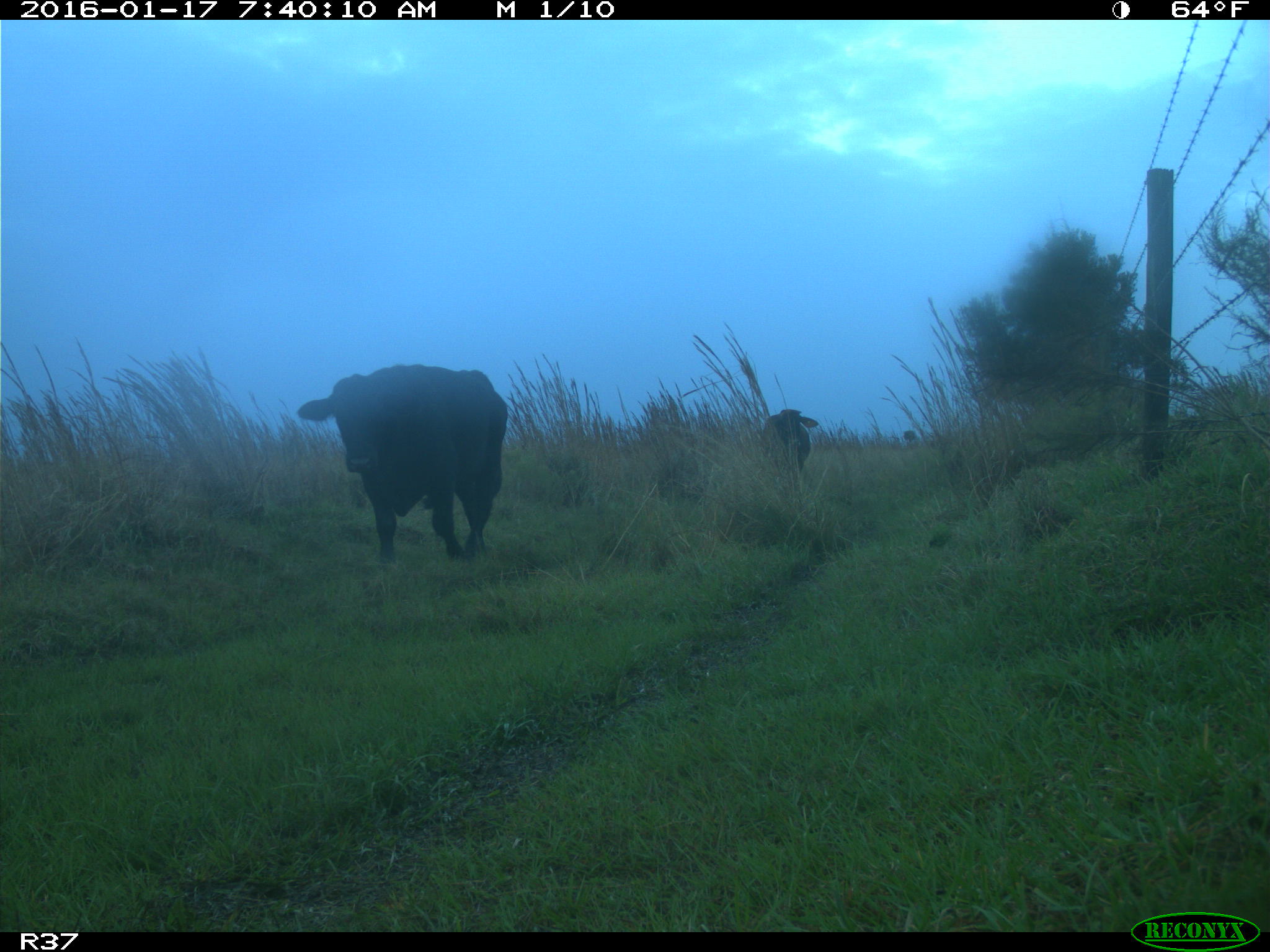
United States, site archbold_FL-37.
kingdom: Animalia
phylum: Chordata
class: Mammalia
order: Artiodactyla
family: Bovidae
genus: Bos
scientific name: Bos taurus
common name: domestic cow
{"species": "Bos taurus (domestic cow)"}